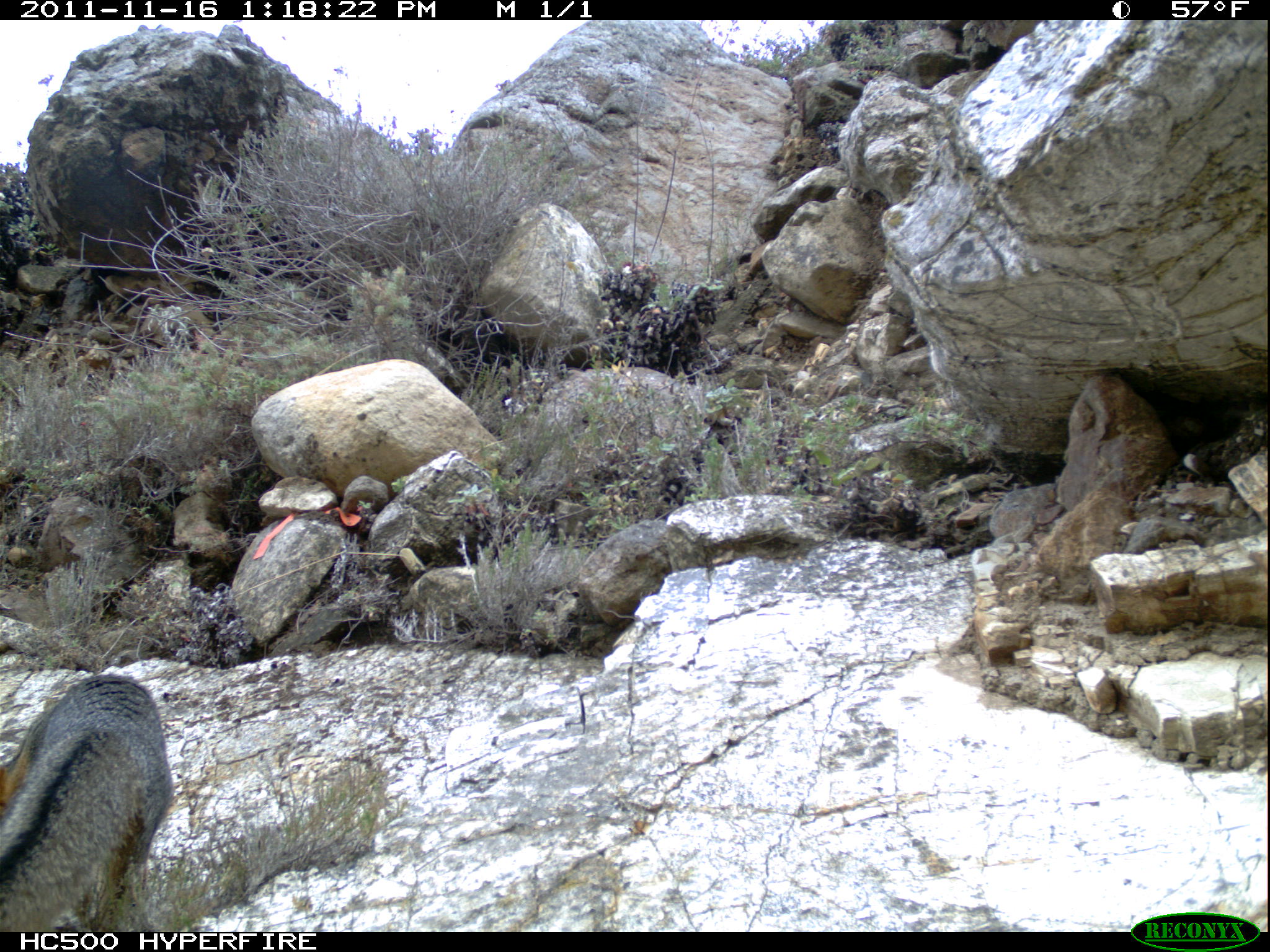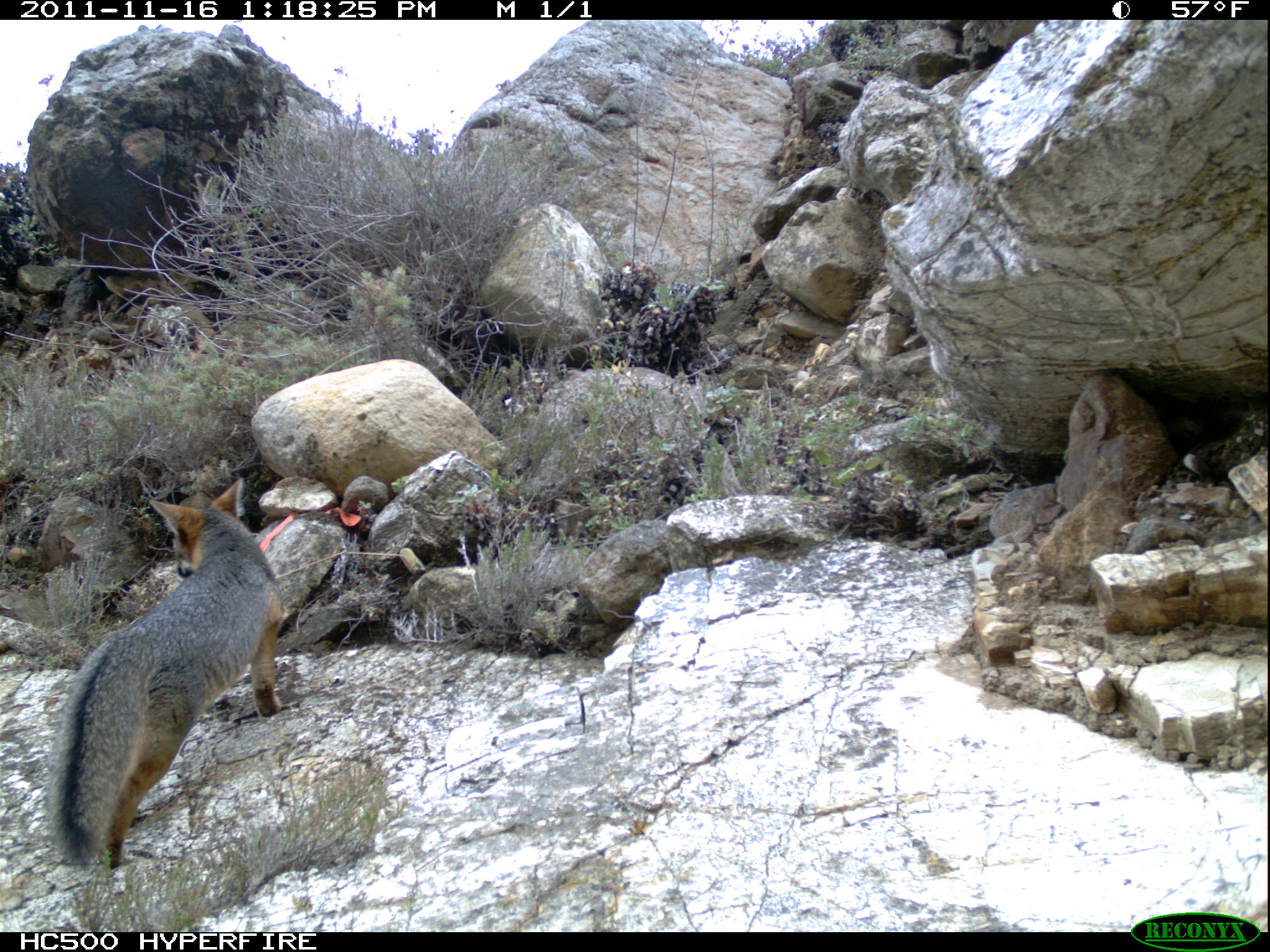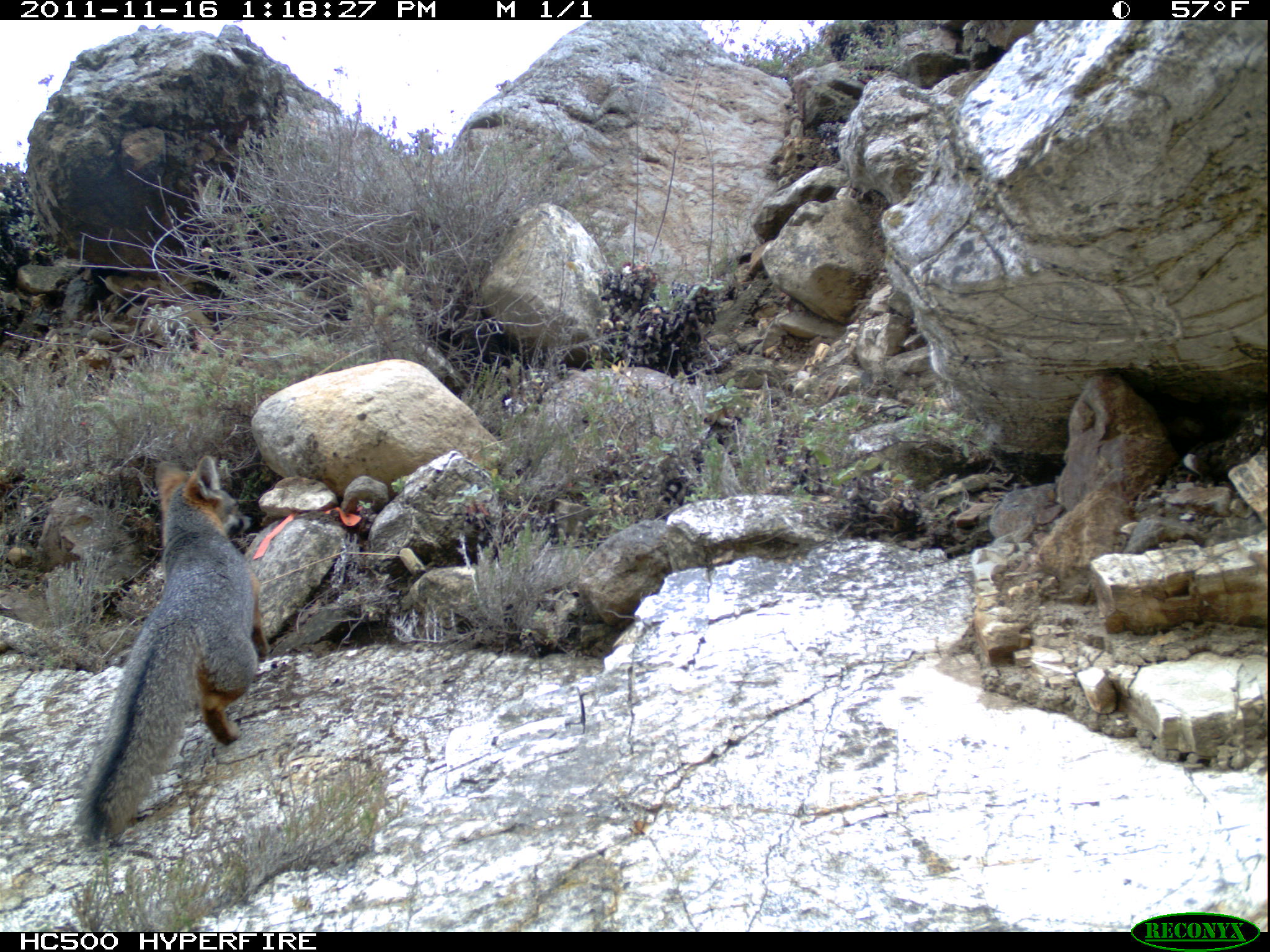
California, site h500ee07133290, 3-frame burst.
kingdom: Animalia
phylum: Chordata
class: Mammalia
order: Carnivora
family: Canidae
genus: Urocyon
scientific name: Urocyon littoralis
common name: island fox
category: fox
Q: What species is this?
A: Fox (island fox) (Urocyon littoralis).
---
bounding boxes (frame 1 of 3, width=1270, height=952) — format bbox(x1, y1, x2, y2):
fox: bbox(0, 674, 174, 932)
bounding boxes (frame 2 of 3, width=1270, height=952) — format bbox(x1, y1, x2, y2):
fox: bbox(48, 478, 280, 869)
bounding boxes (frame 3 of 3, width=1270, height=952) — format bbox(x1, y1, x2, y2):
fox: bbox(78, 456, 268, 846)